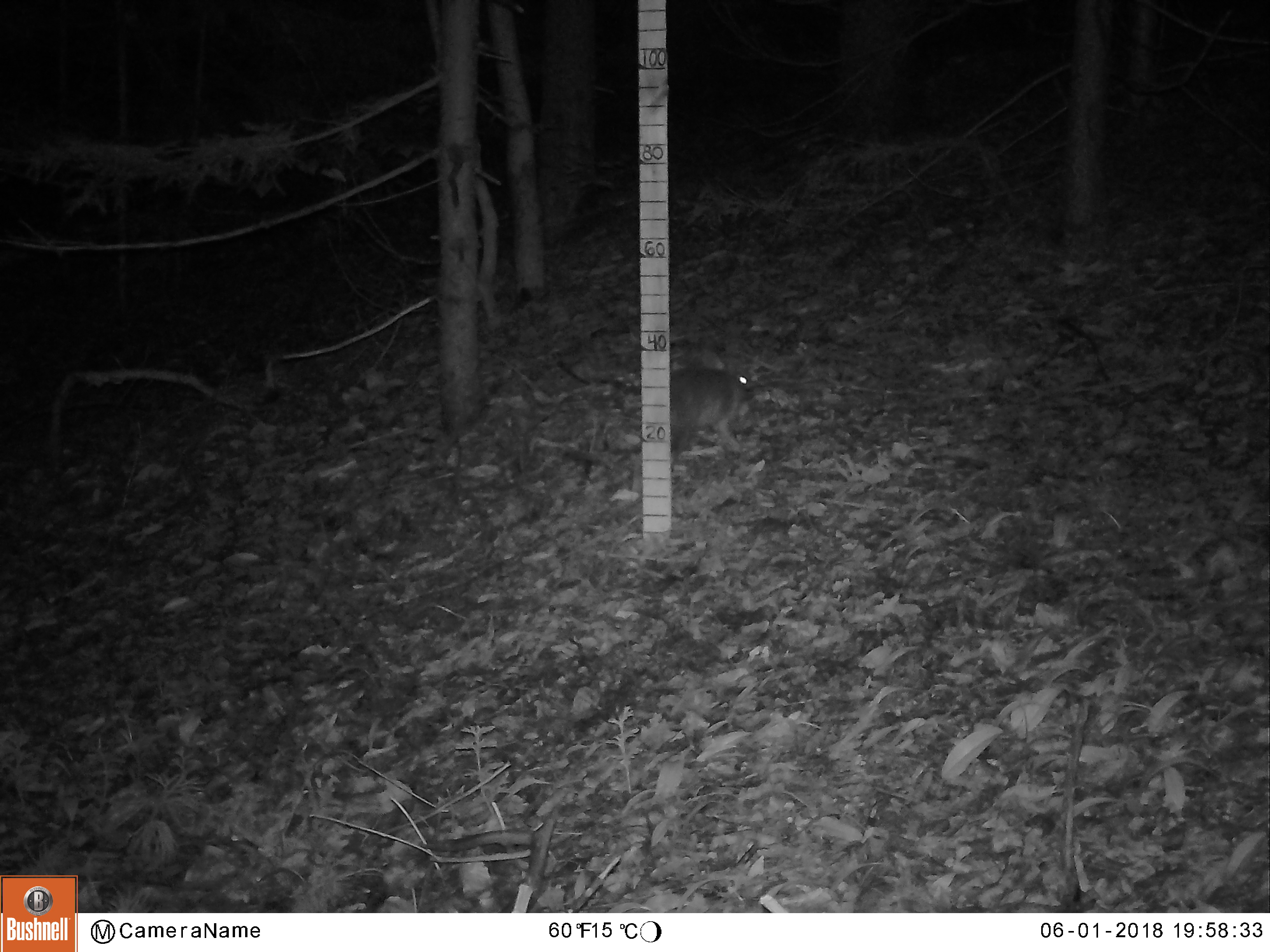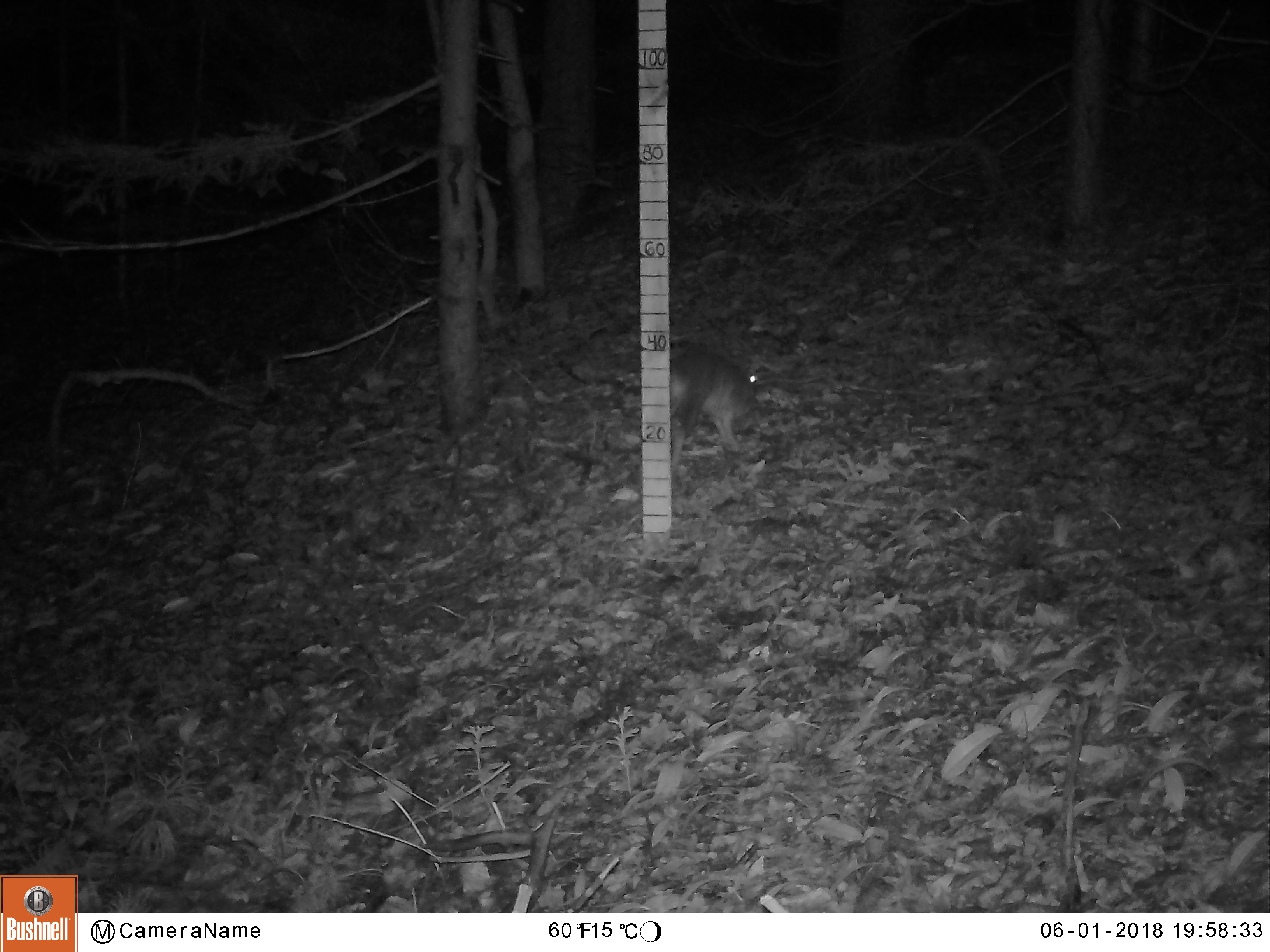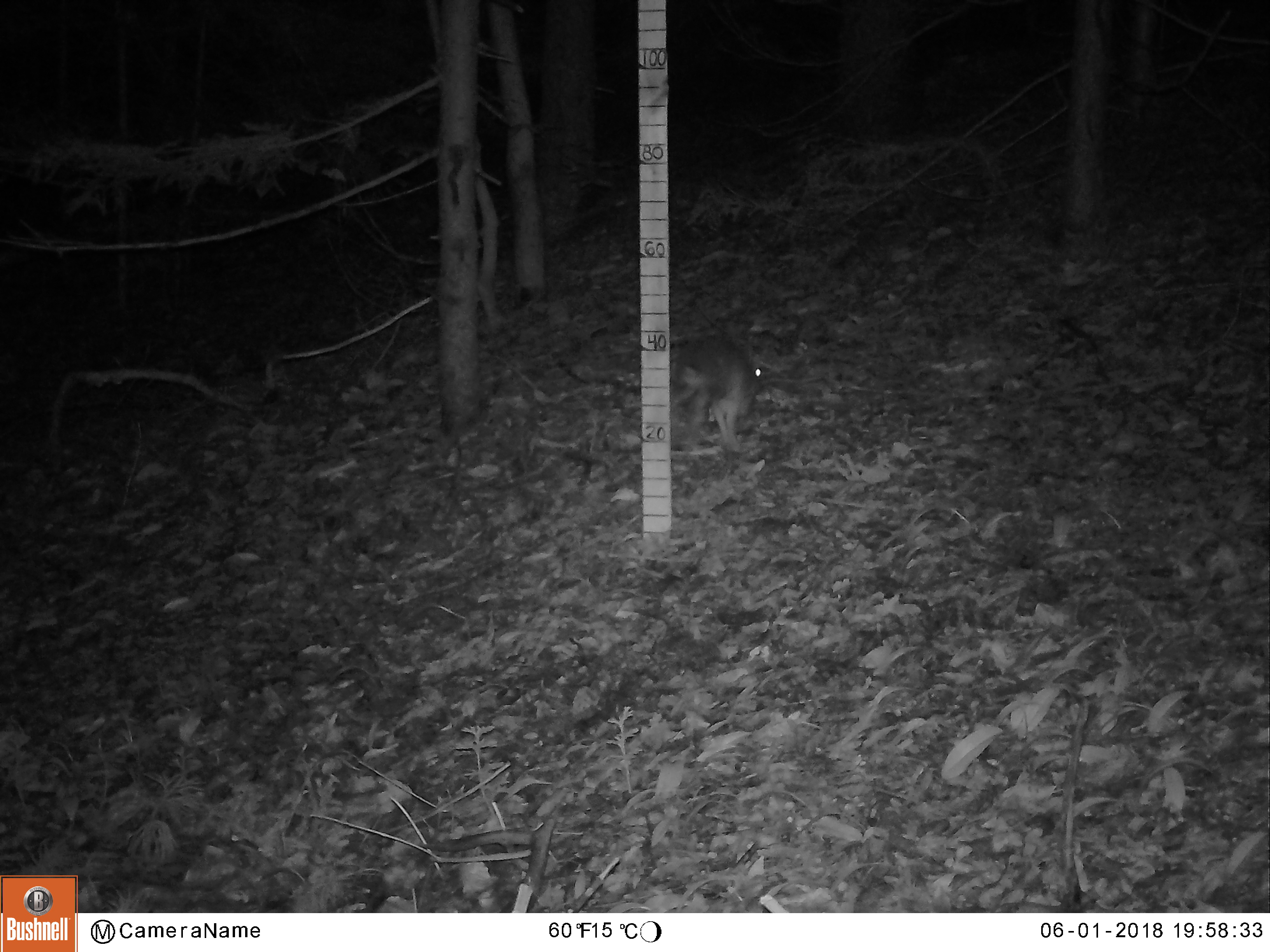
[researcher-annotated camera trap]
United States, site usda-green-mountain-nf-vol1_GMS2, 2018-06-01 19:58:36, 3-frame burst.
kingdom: Animalia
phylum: Chordata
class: Mammalia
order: Lagomorpha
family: Leporidae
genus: Lepus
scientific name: Lepus americanus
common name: snowshoe hare